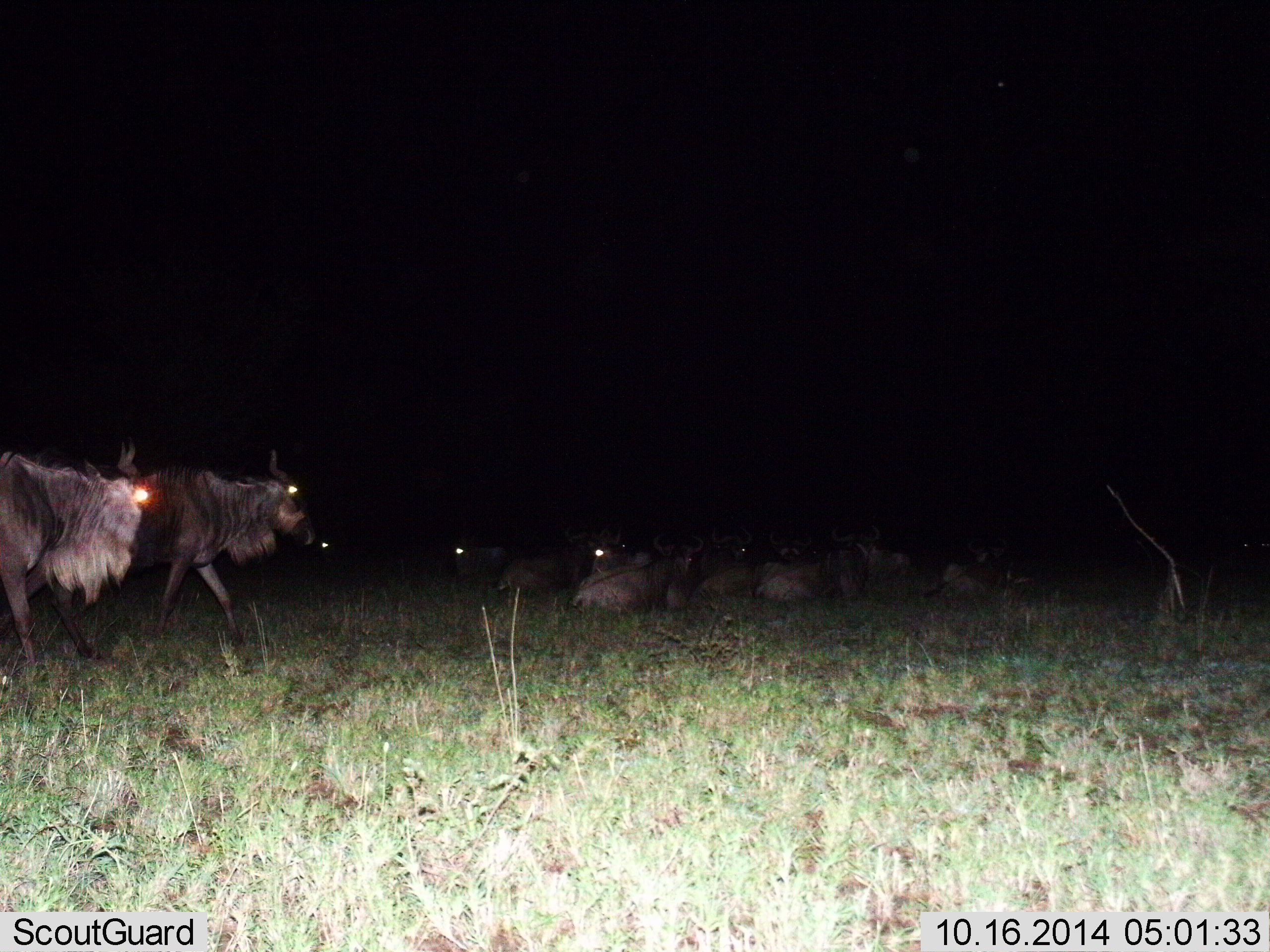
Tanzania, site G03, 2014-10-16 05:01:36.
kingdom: Animalia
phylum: Chordata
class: Mammalia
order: Artiodactyla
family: Bovidae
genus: Connochaetes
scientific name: Connochaetes taurinus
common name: blue wildebeest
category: wildebeest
Wildebeest (blue wildebeest) (Connochaetes taurinus), count 11-50. Behavior (volunteer vote fractions): standing 30%, resting 90%, moving 60%, interacting 0%. Young present (vote fraction): 0%. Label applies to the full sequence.